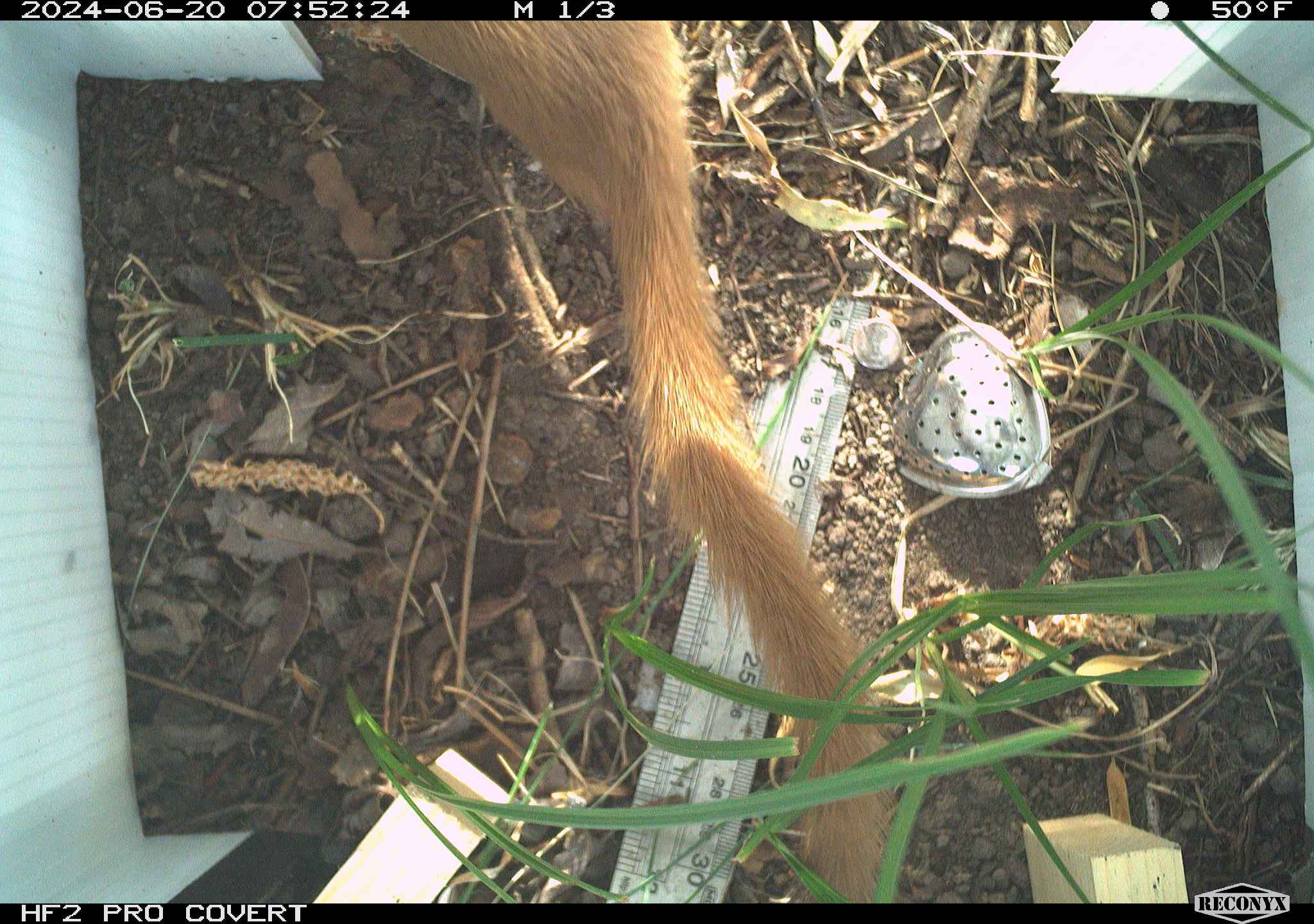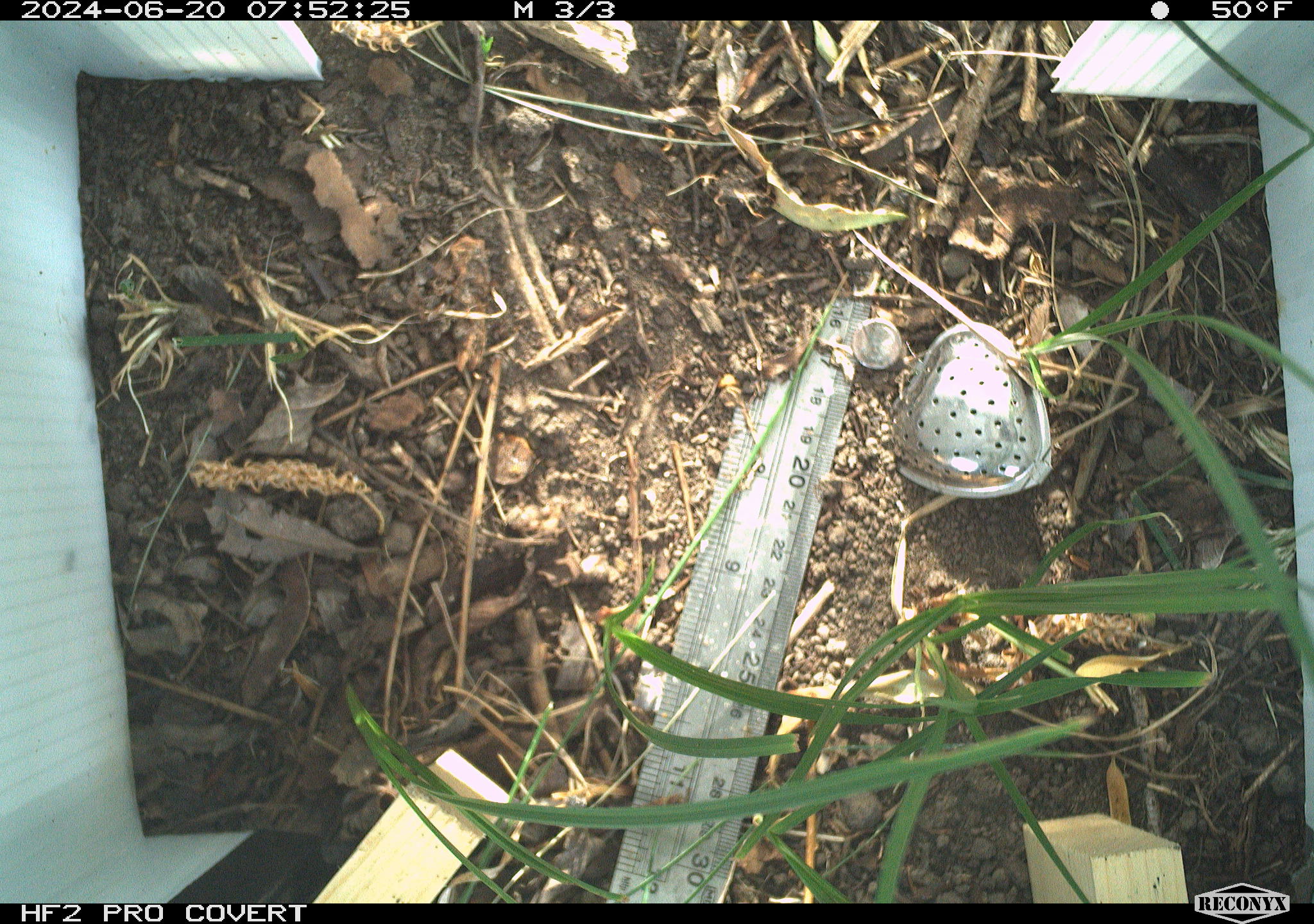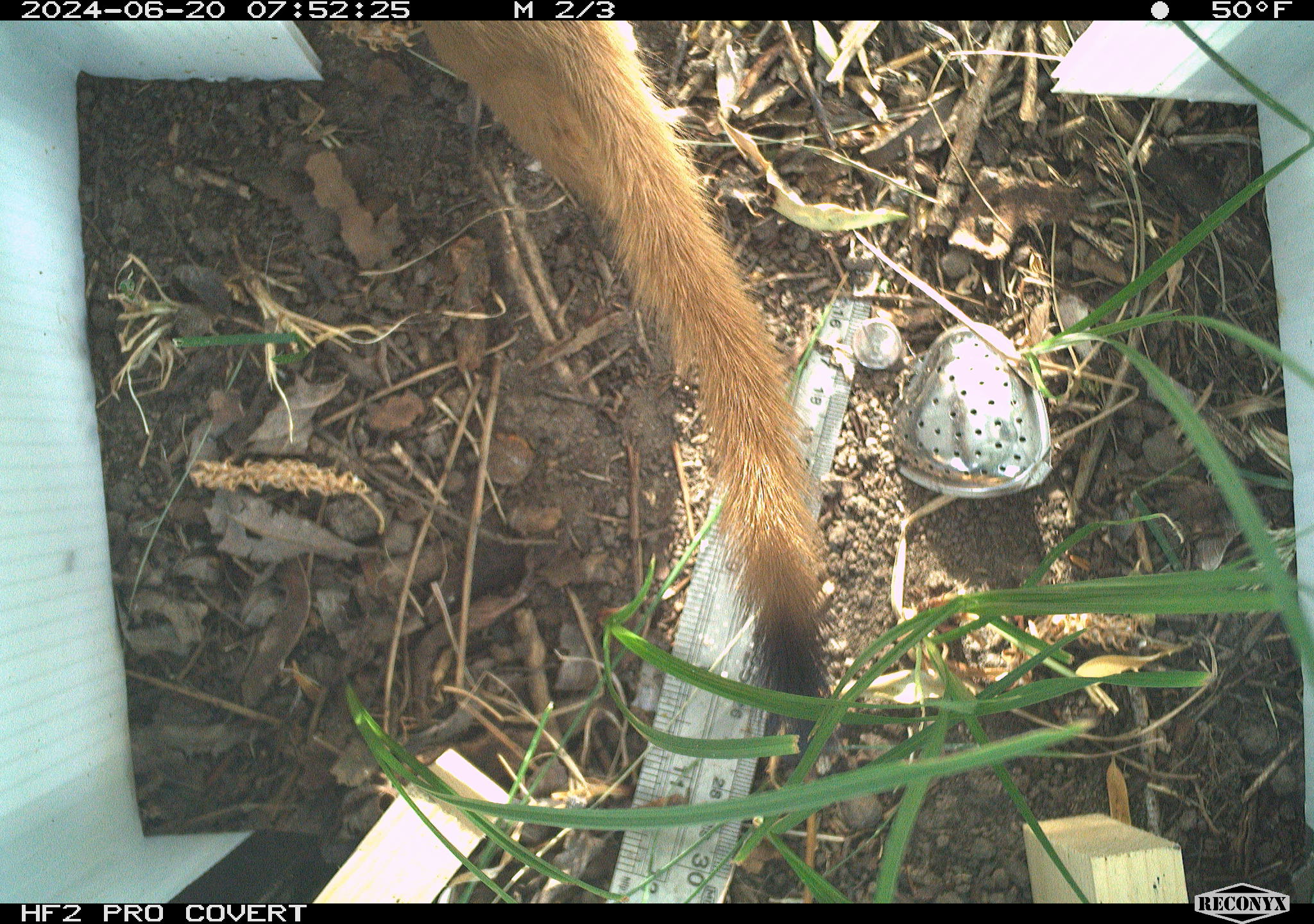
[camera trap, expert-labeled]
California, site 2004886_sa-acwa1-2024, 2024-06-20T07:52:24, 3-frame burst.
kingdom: Animalia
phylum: Chordata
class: Mammalia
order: Carnivora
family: Mustelidae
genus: Neogale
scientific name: Neogale frenata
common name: long-tailed weasel